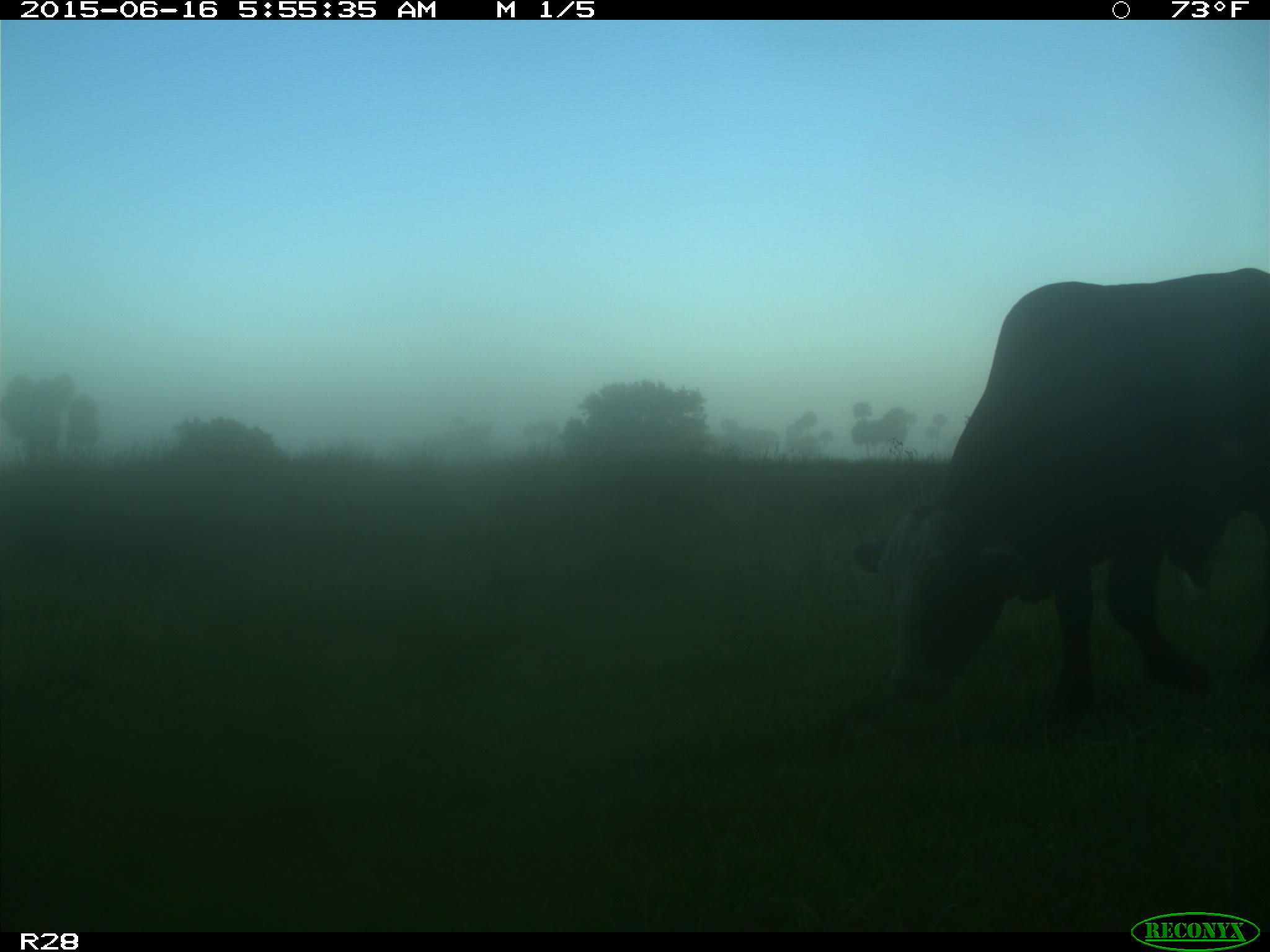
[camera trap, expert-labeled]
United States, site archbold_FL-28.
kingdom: Animalia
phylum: Chordata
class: Mammalia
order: Artiodactyla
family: Bovidae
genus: Bos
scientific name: Bos taurus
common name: domestic cow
Bos taurus (domestic cow).